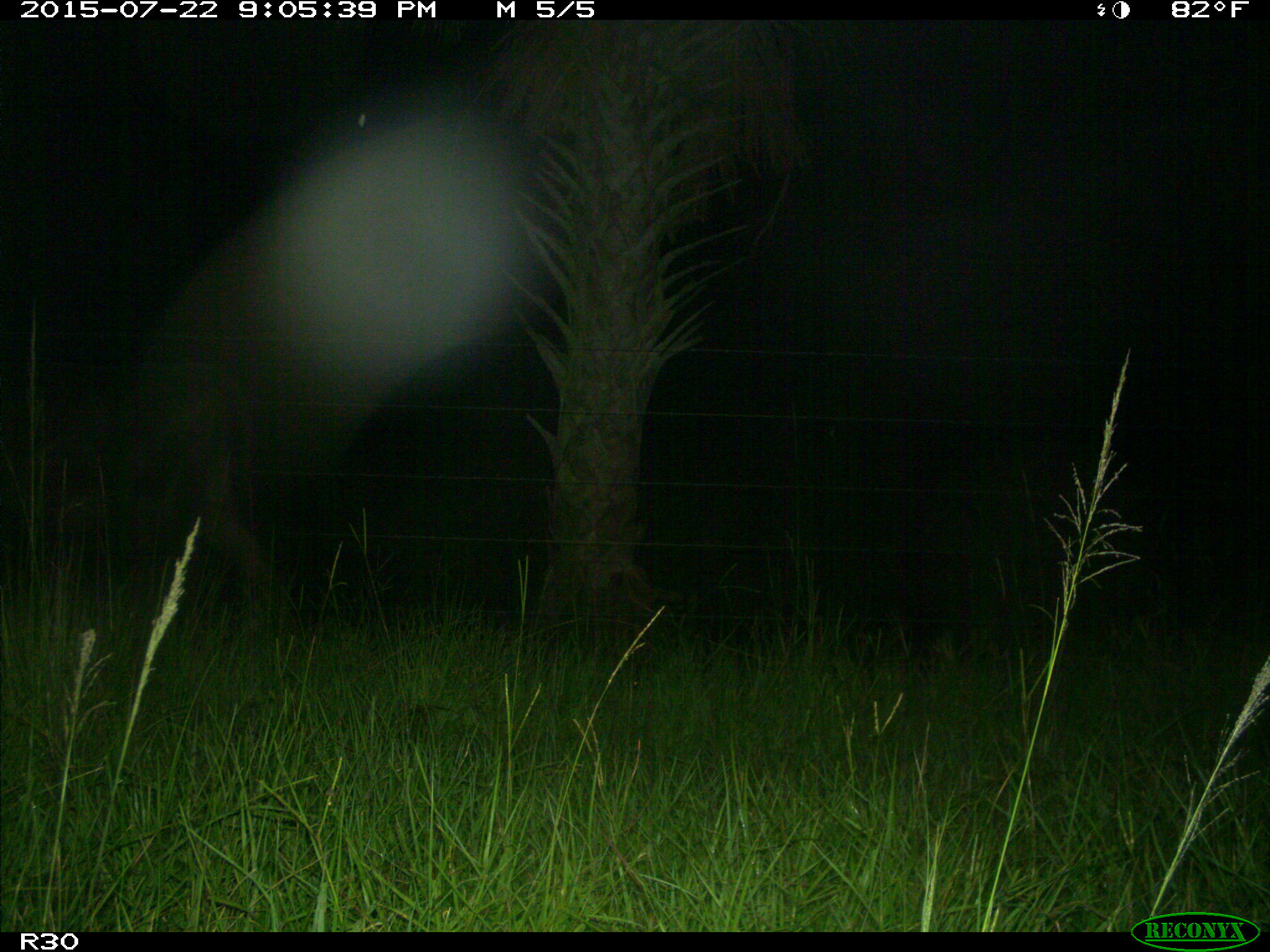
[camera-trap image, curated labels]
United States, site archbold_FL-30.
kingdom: Animalia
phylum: Chordata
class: Mammalia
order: Artiodactyla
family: Bovidae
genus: Bos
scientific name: Bos taurus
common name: domestic cow